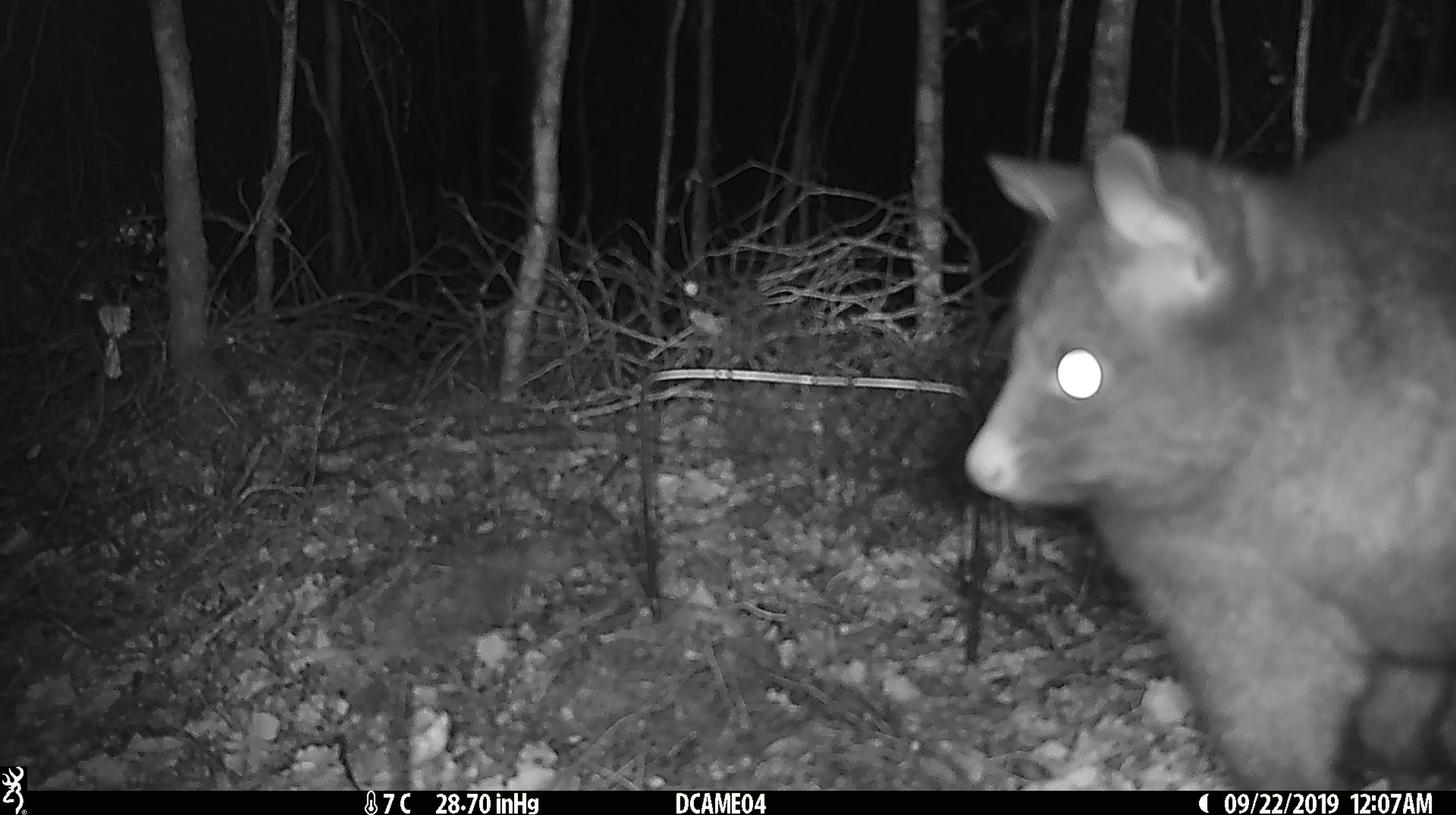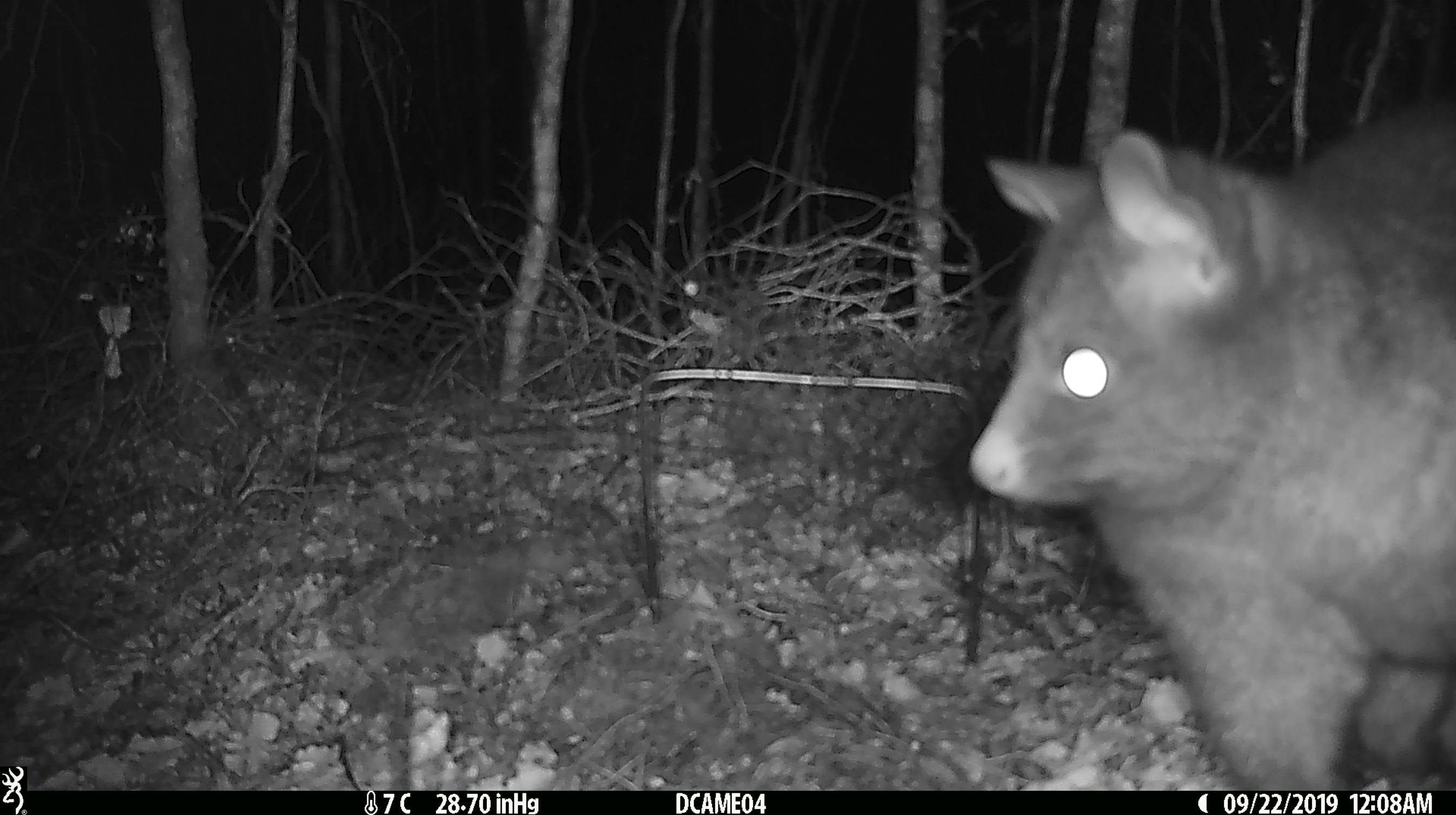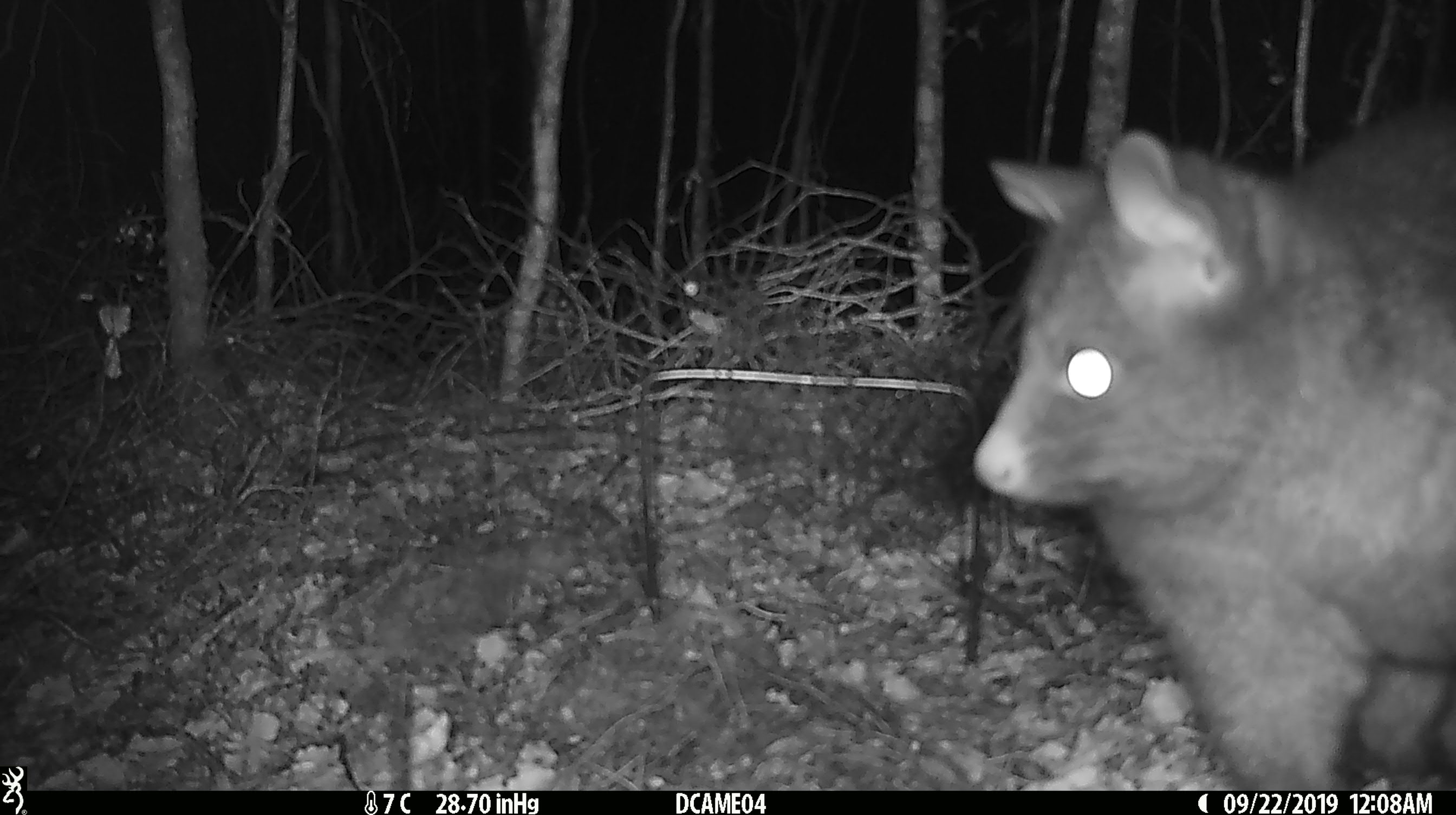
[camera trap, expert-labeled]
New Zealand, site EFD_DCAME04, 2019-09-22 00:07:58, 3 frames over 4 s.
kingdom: Animalia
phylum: Chordata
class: Mammalia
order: Diprotodontia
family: Phalangeridae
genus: Trichosurus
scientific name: Trichosurus vulpecula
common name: common brushtail possum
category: possum